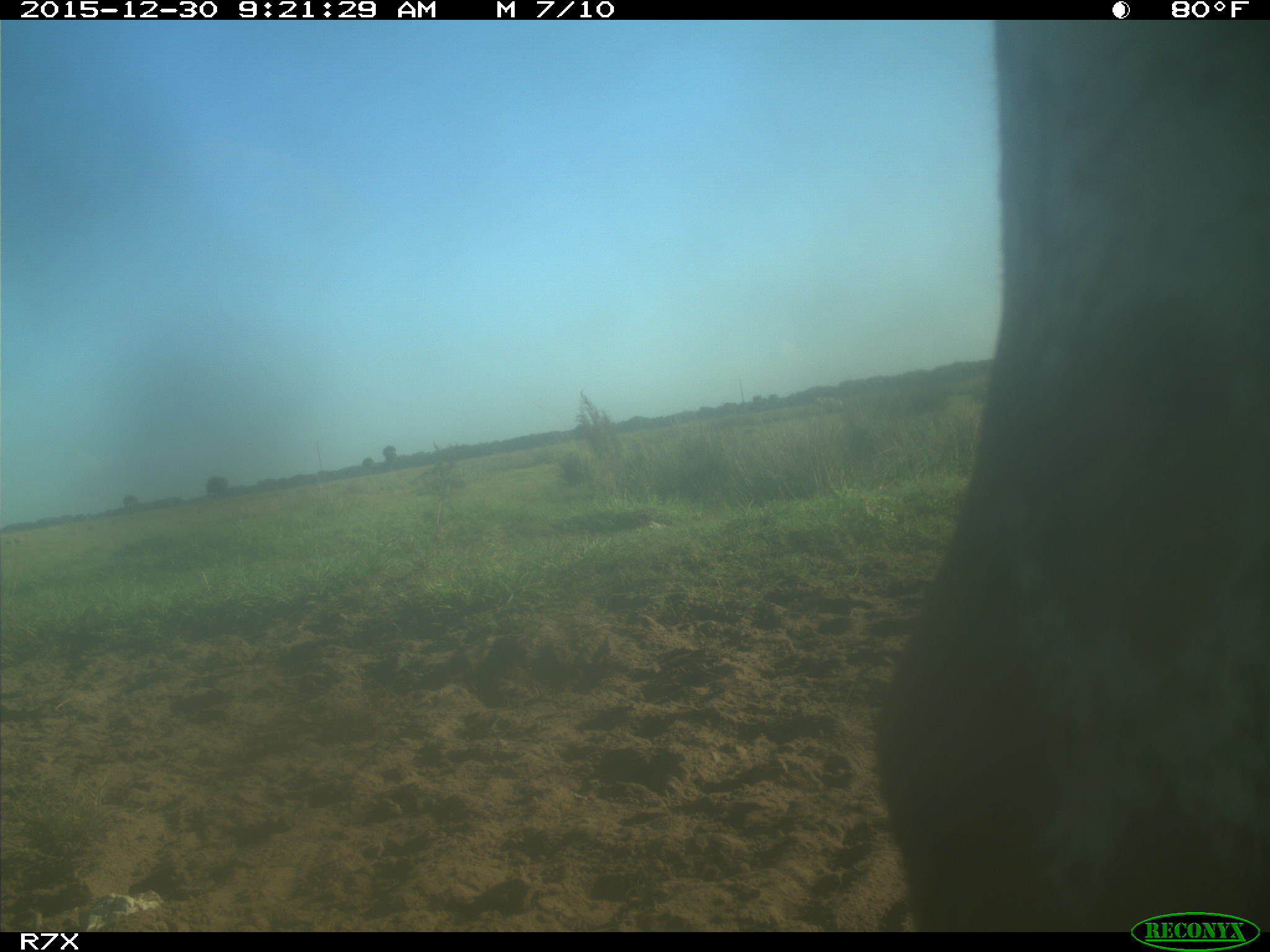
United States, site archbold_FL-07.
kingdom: Animalia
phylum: Chordata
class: Mammalia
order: Artiodactyla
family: Bovidae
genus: Bos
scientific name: Bos taurus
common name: domestic cow